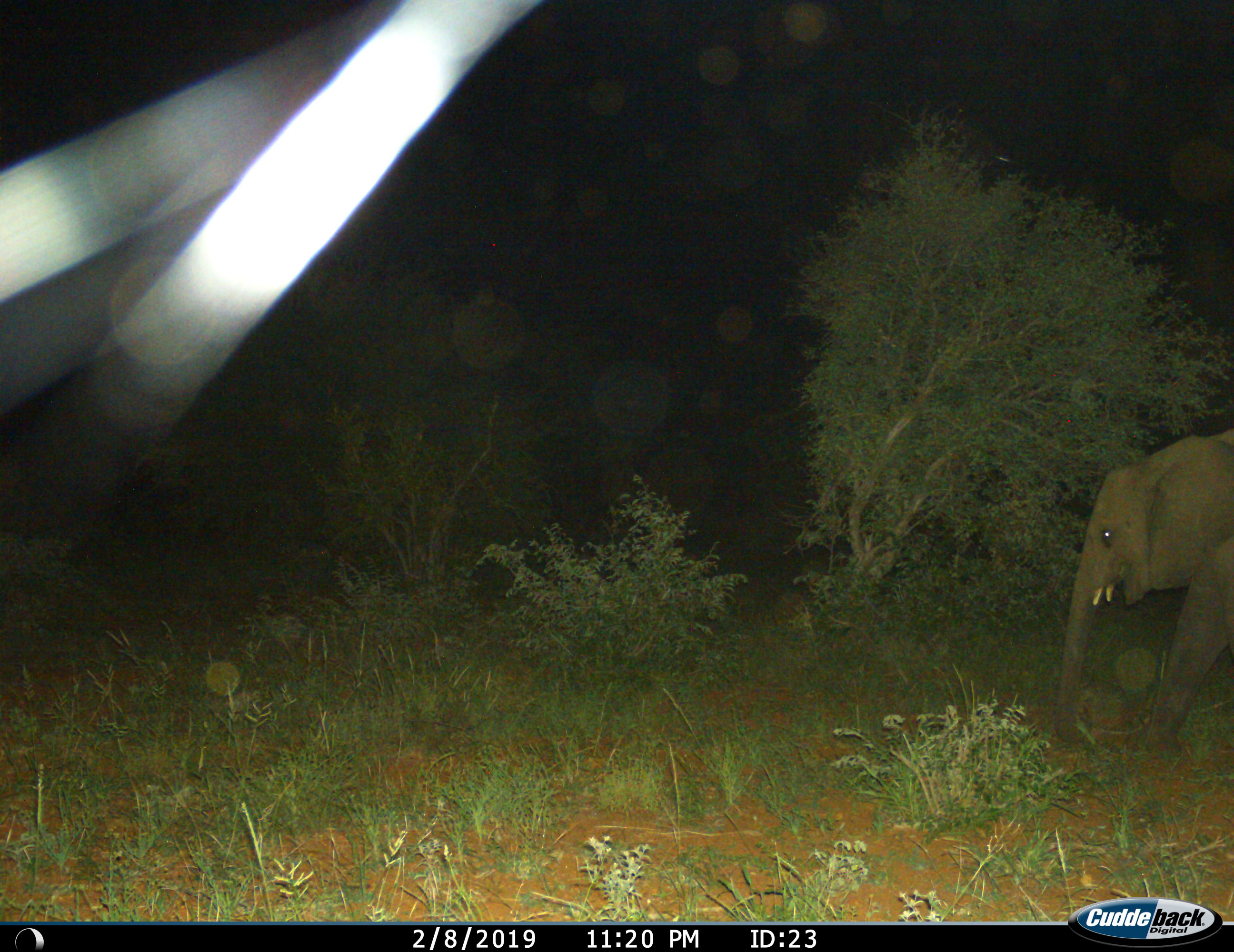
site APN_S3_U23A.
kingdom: Animalia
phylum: Chordata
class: Mammalia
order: Proboscidea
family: Elephantidae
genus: Loxodonta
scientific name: Loxodonta africana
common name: african bush elephant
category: elephant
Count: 1.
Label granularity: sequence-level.